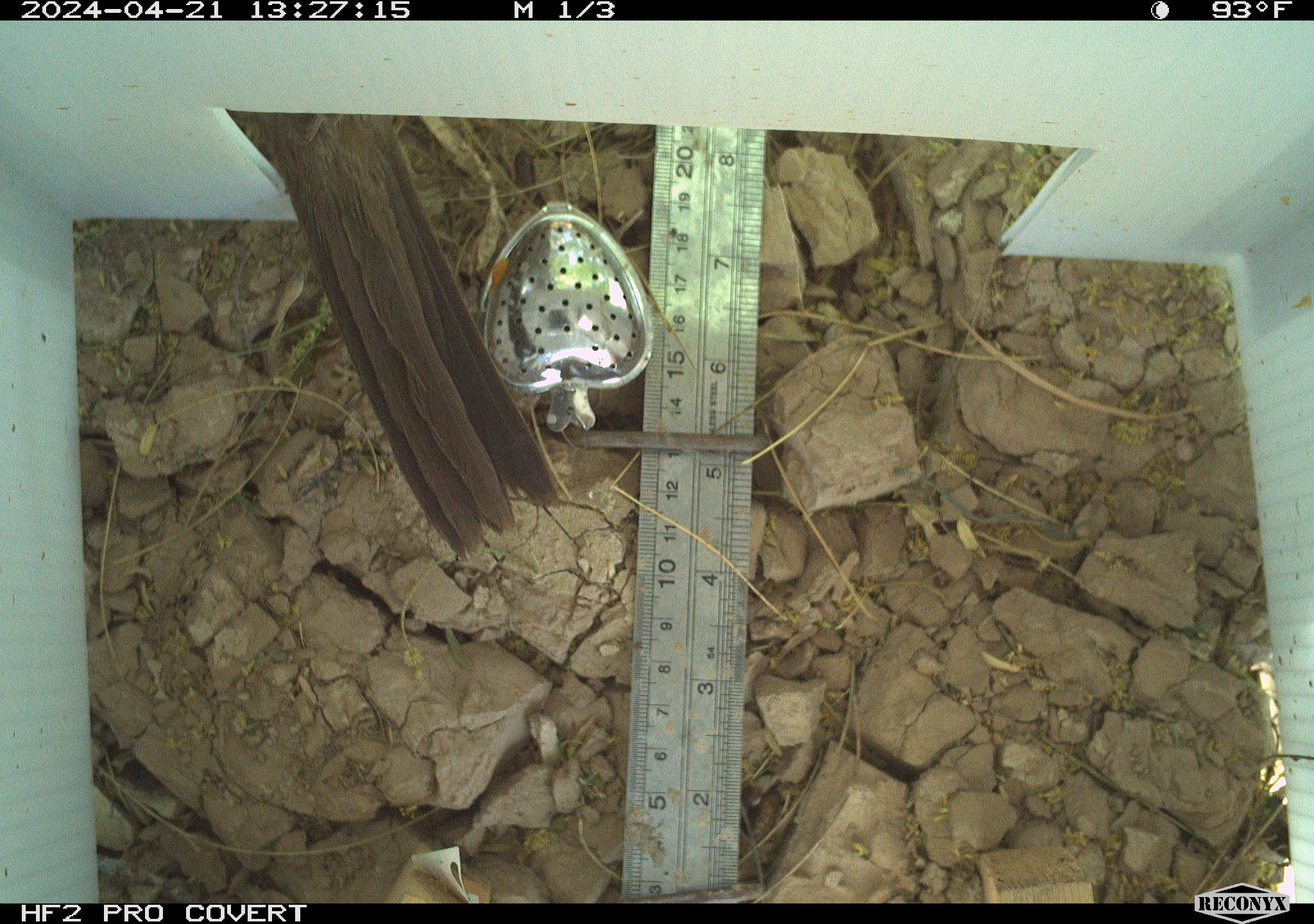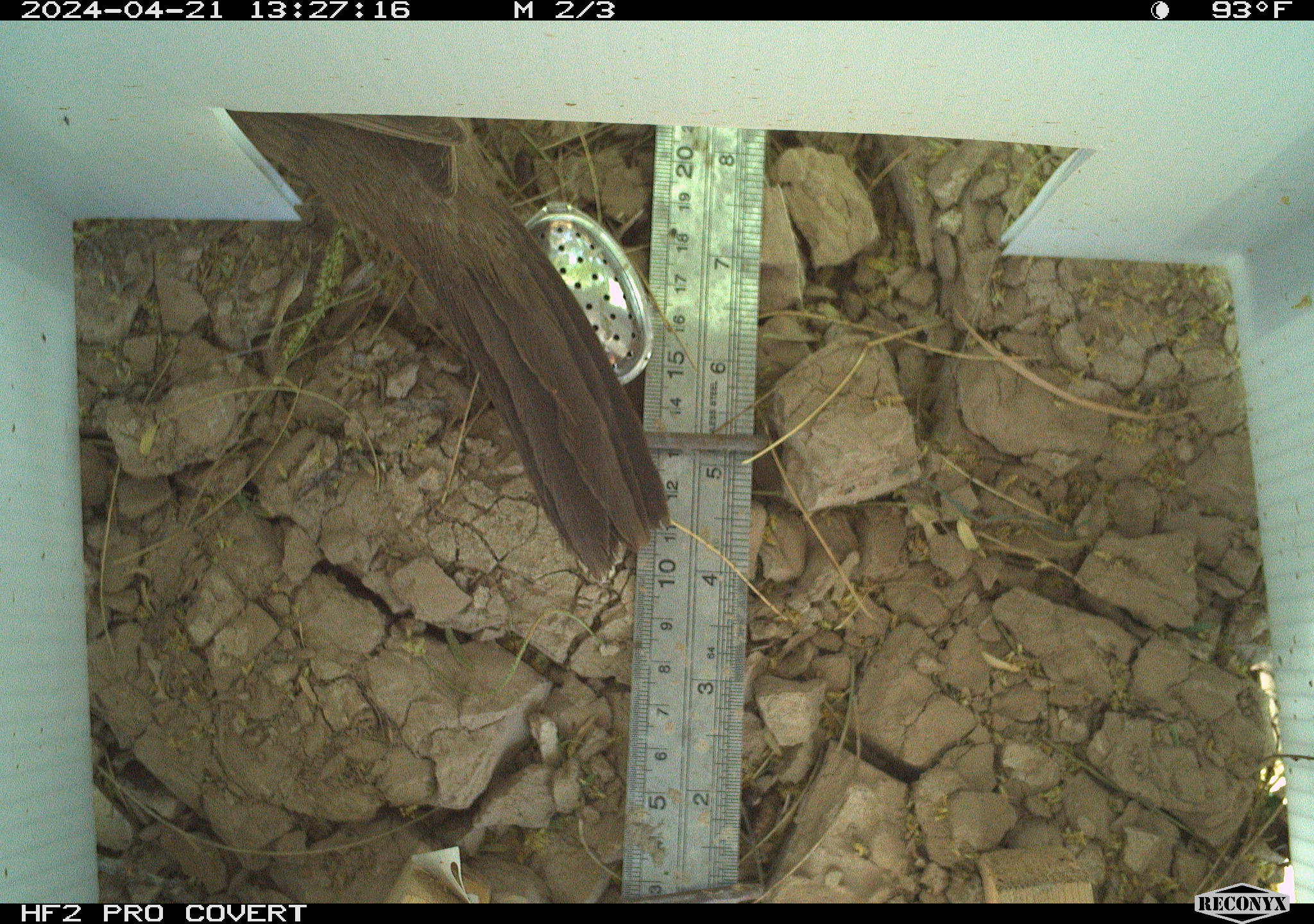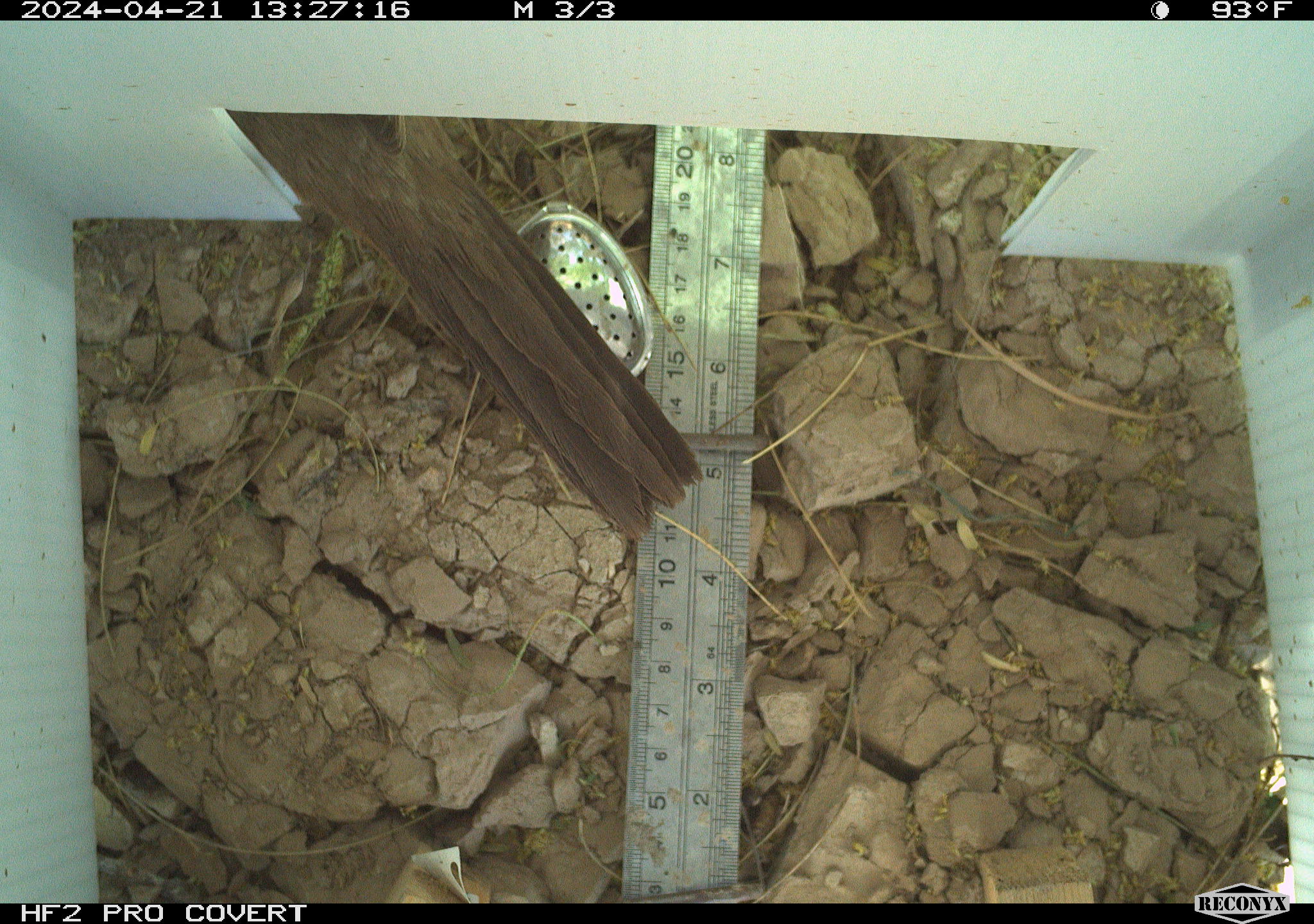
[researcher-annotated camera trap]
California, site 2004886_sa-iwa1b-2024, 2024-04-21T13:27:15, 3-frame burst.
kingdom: Animalia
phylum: Chordata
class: Aves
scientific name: Aves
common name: bird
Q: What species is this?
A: Bird (Aves).